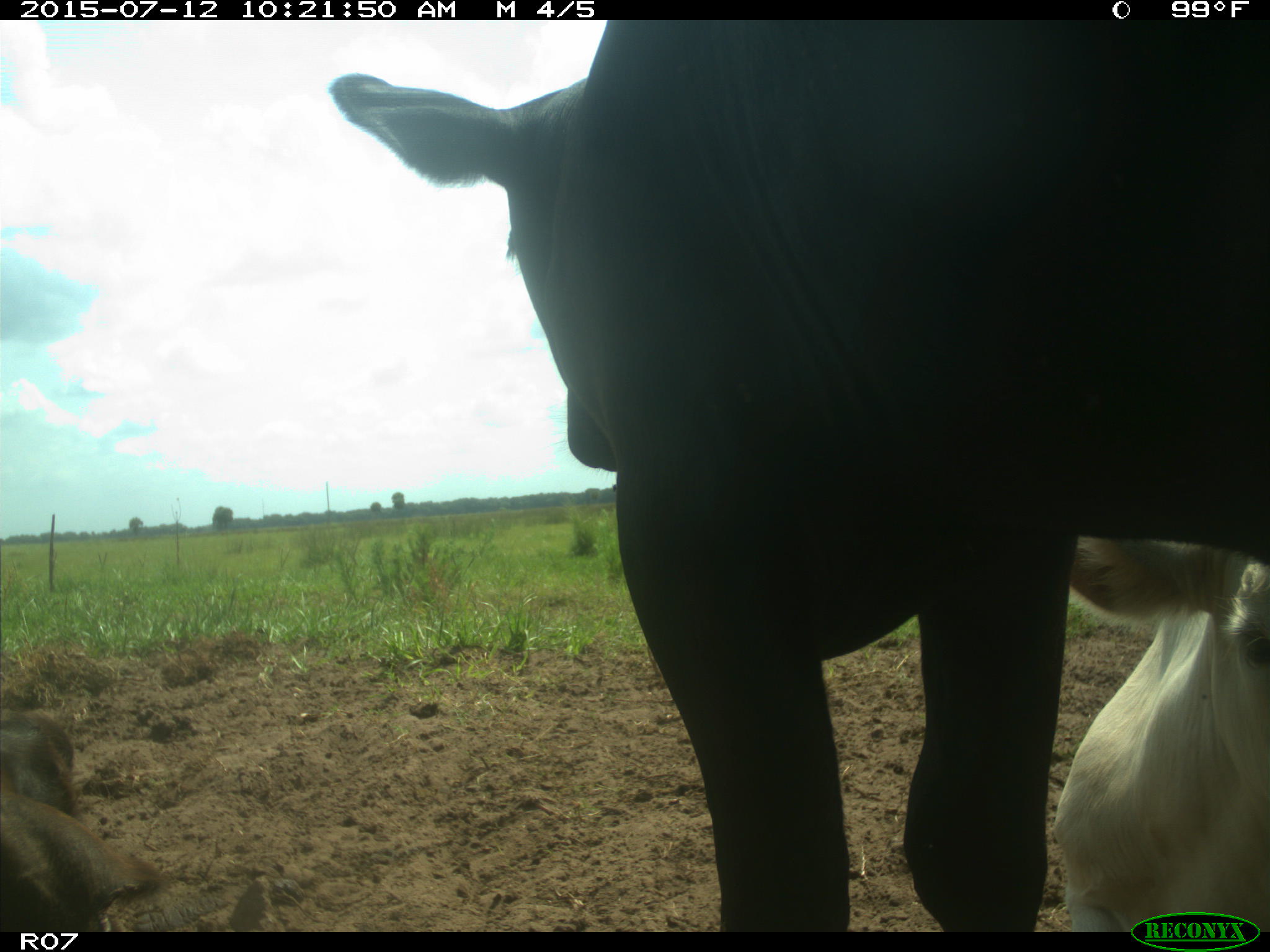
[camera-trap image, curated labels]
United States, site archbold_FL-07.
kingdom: Animalia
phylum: Chordata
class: Mammalia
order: Artiodactyla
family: Bovidae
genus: Bos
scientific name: Bos taurus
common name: domestic cow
Bos taurus (domestic cow).